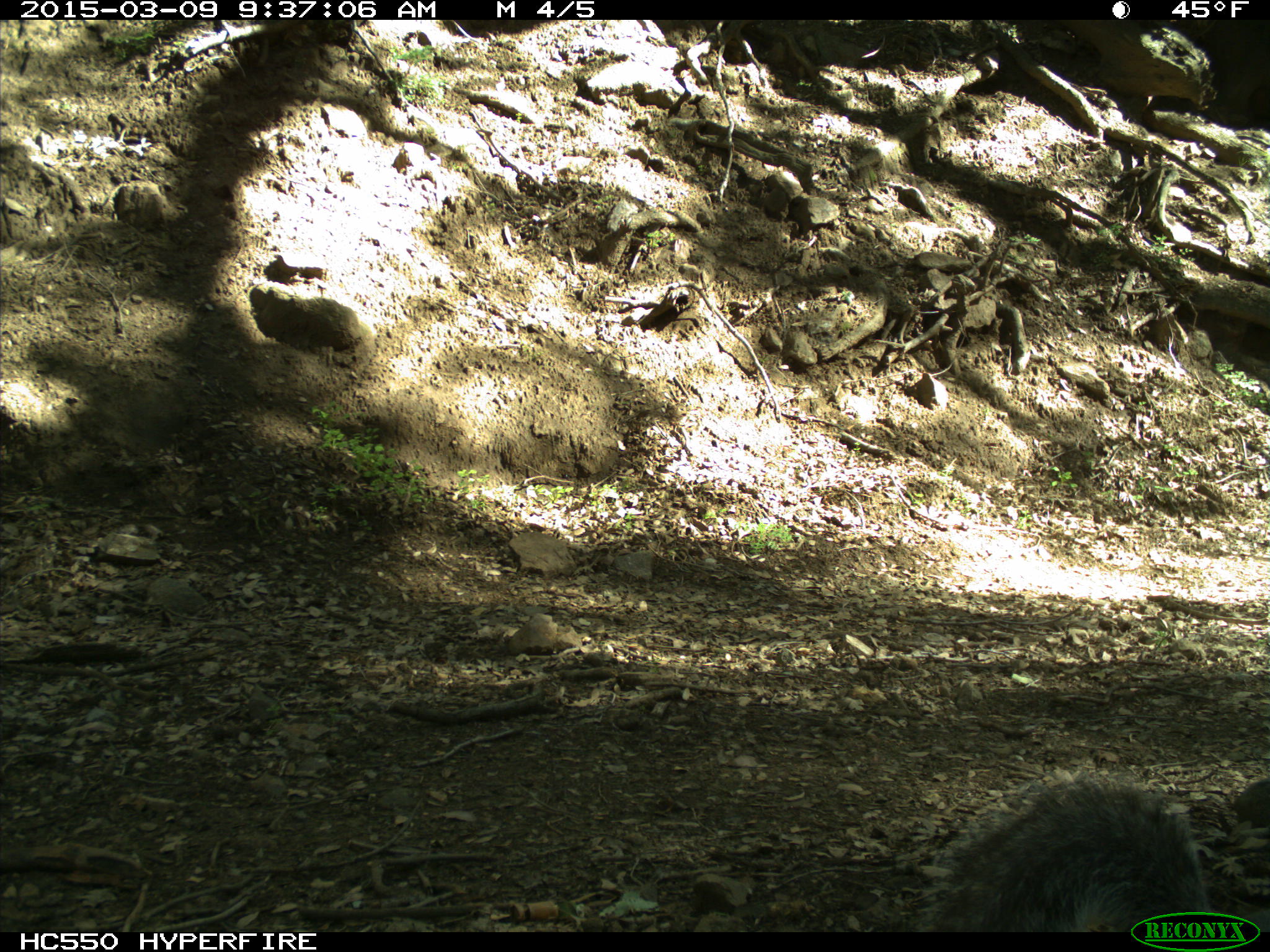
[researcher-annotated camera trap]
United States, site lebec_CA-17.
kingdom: Animalia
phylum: Chordata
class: Mammalia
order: Rodentia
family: Sciuridae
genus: Sciurus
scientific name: Sciurus carolinensis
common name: eastern gray squirrel